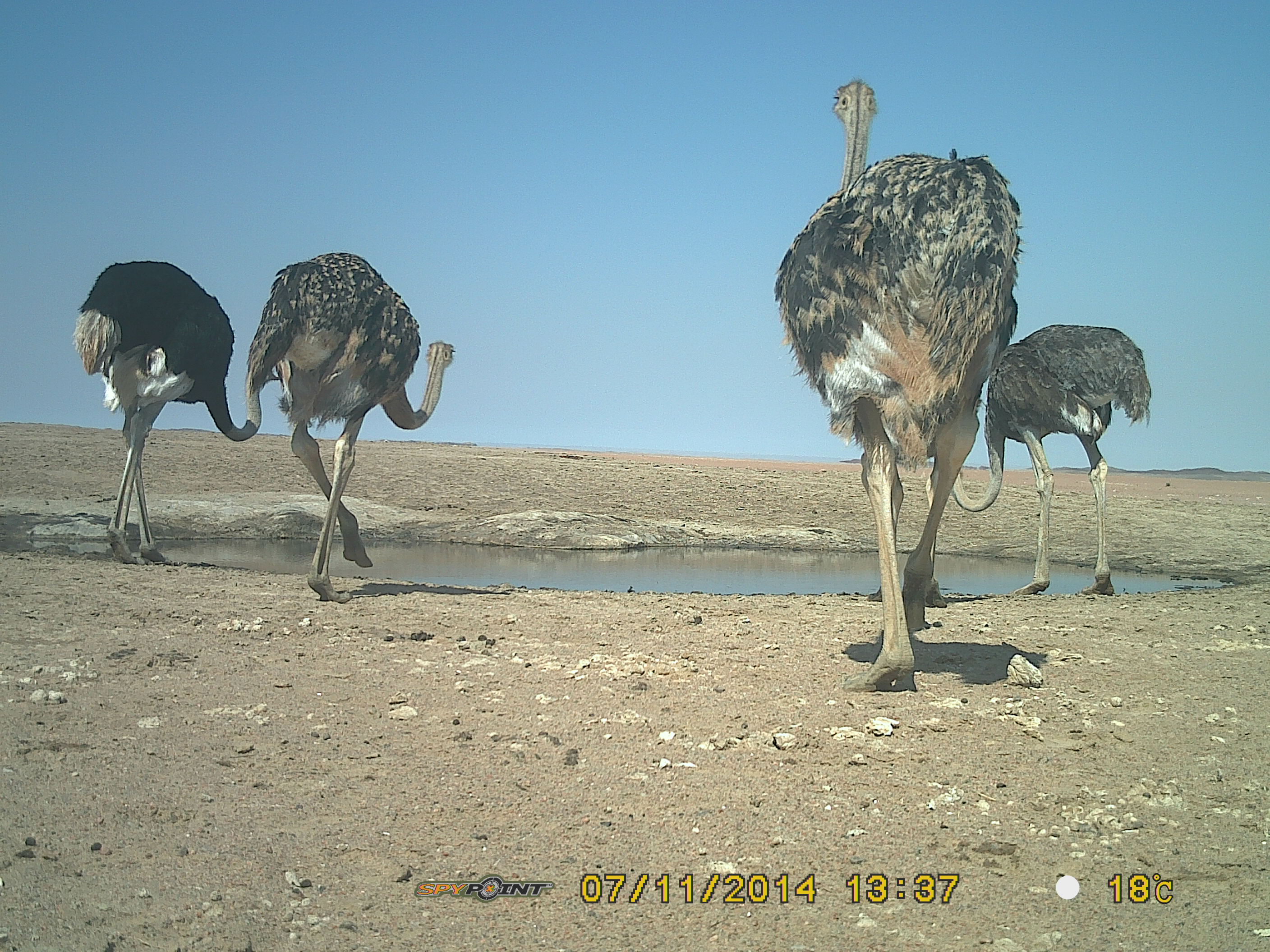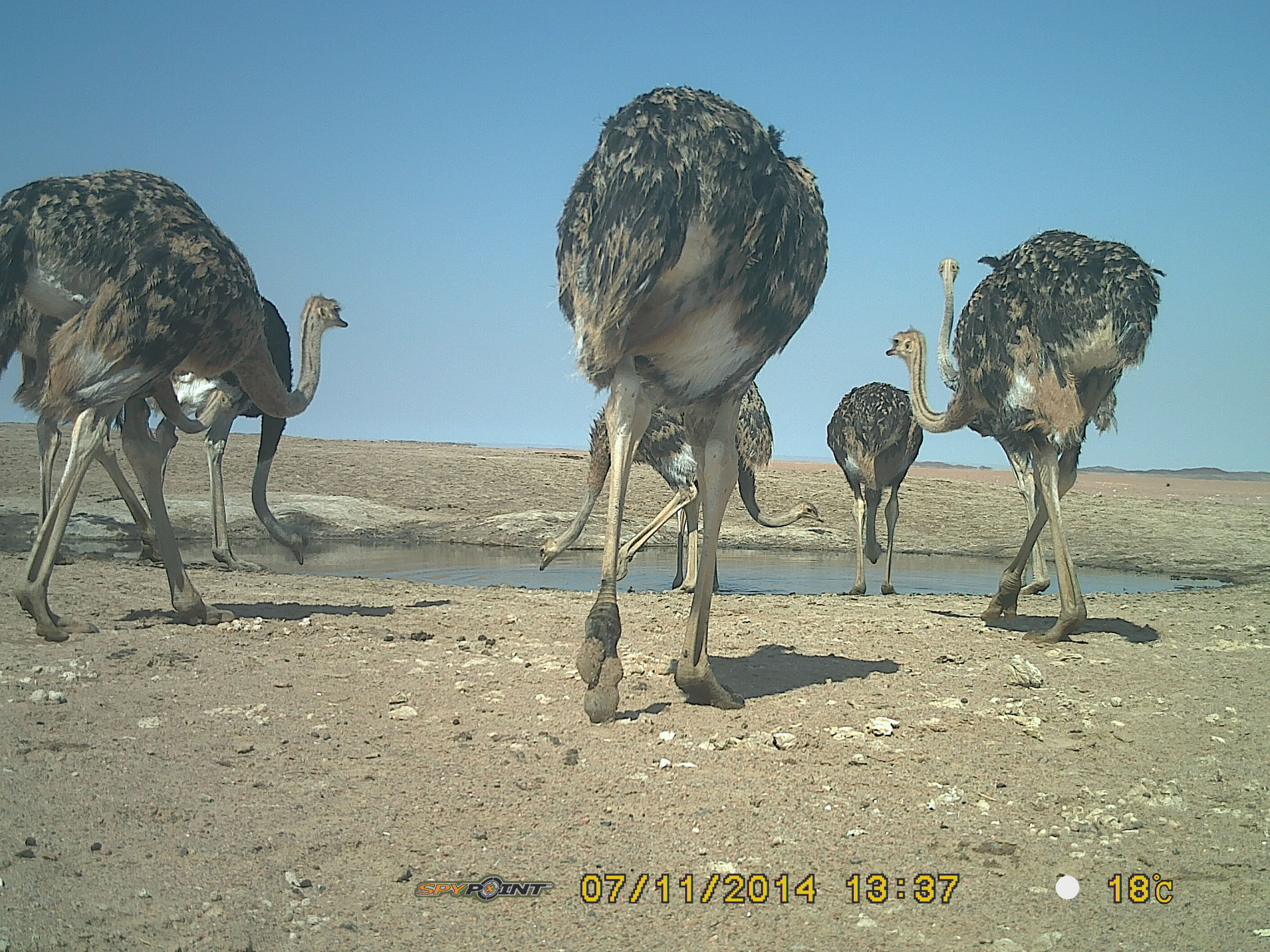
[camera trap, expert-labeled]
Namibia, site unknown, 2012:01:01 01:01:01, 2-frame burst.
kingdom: Animalia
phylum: Chordata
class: Aves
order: Struthioniformes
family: Struthionidae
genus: Struthio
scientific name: Struthio camelus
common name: common ostrich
Struthio camelus (common ostrich).